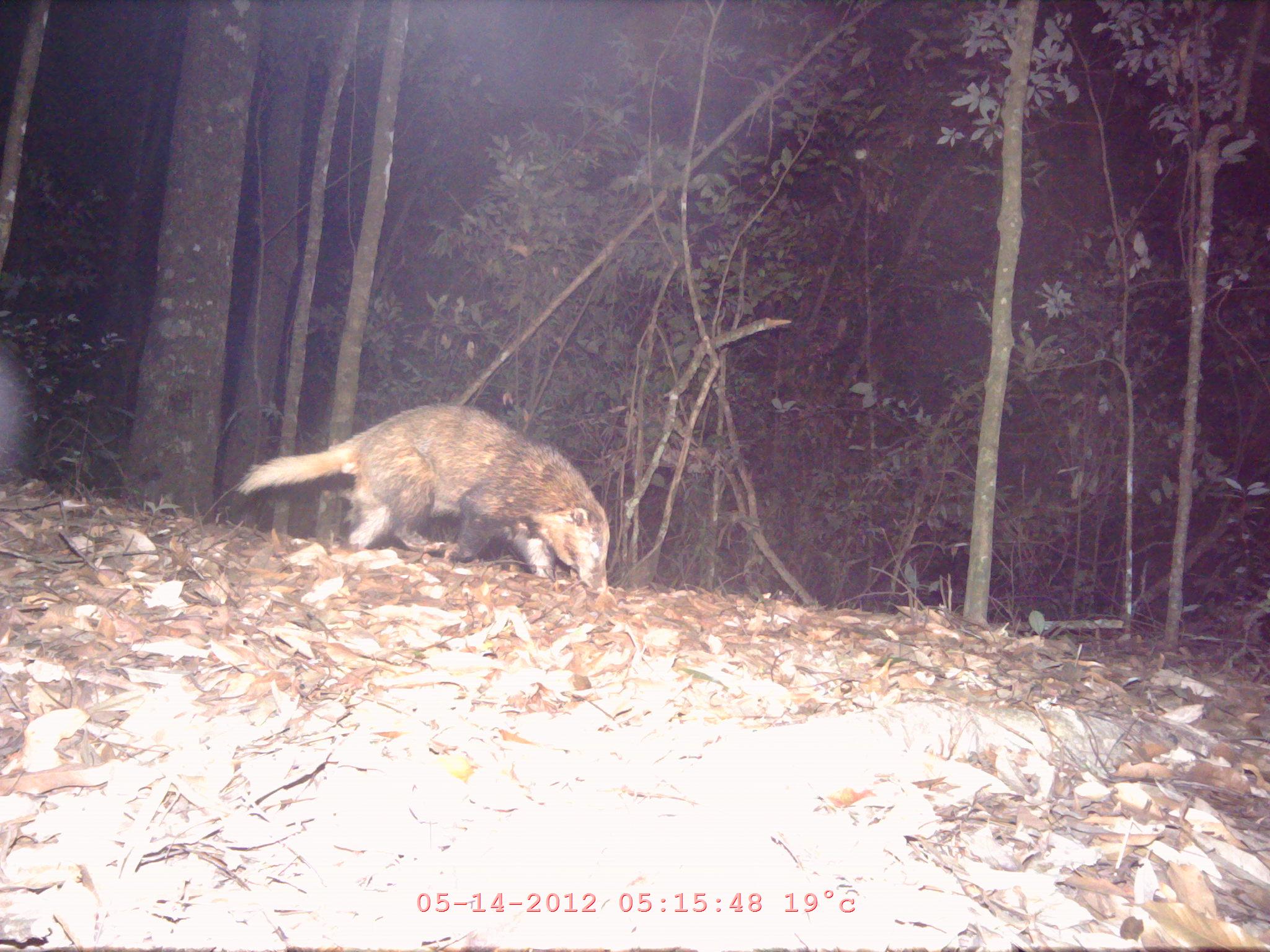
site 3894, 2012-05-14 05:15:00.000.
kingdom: Animalia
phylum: Chordata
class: Mammalia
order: Carnivora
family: Mustelidae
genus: Arctonyx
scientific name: Arctonyx collaris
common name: greater hog badger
Arctonyx collaris (greater hog badger), count 1.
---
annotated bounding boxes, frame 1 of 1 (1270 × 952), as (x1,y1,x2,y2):
arctonyx collaris: (236,402,611,595)